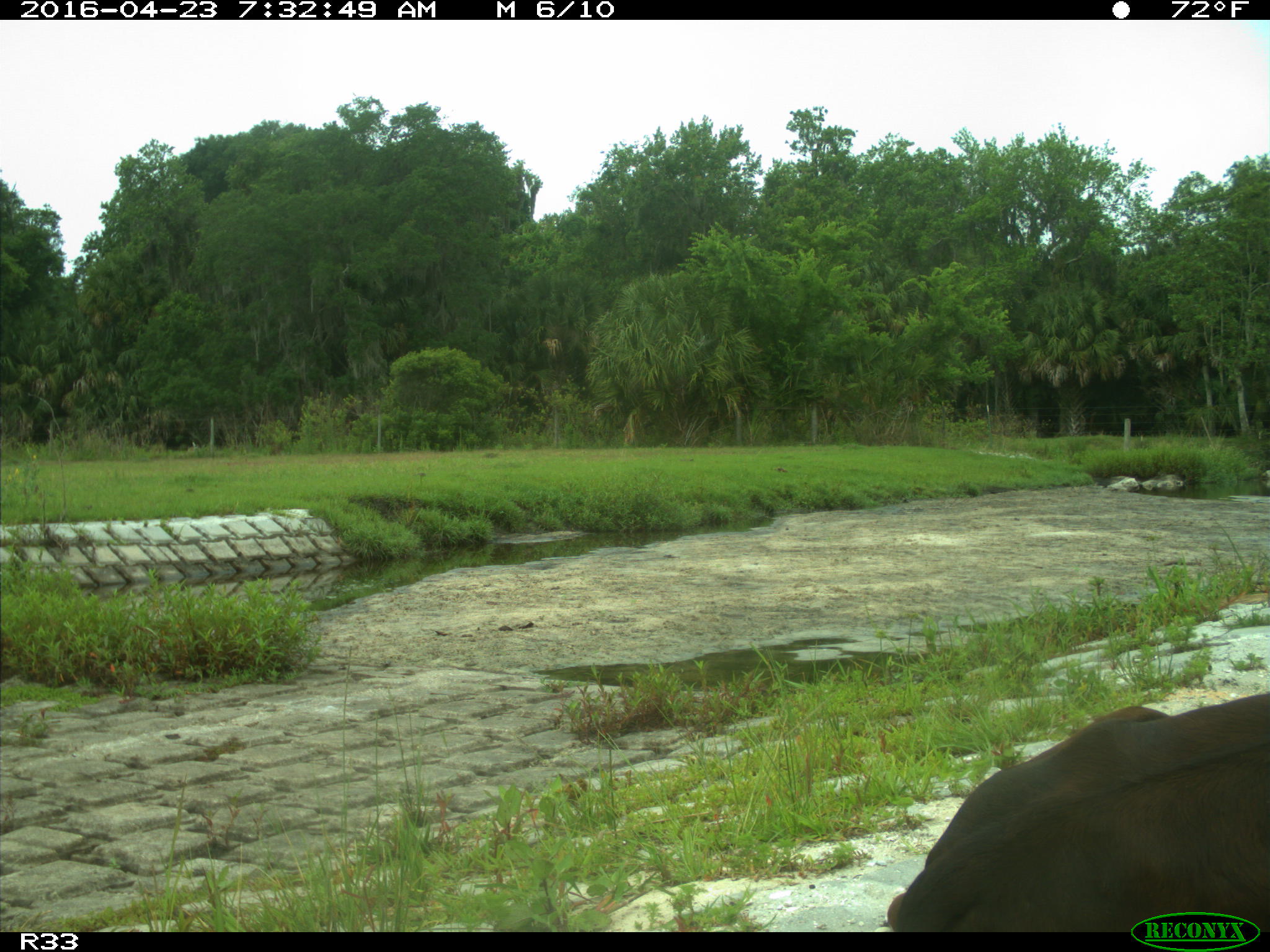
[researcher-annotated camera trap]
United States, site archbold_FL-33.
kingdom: Animalia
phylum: Chordata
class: Mammalia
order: Artiodactyla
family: Bovidae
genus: Bos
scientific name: Bos taurus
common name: domestic cow